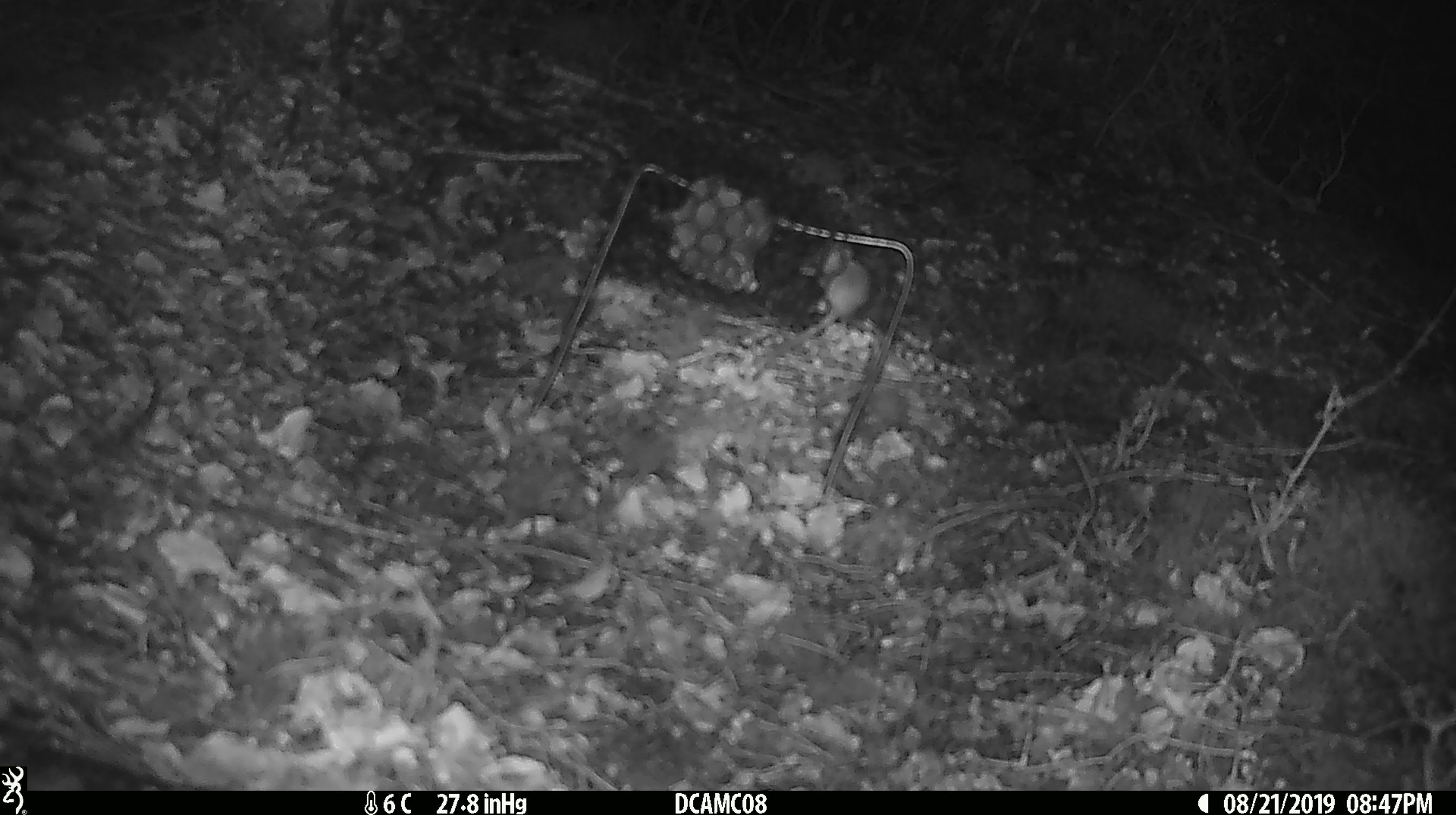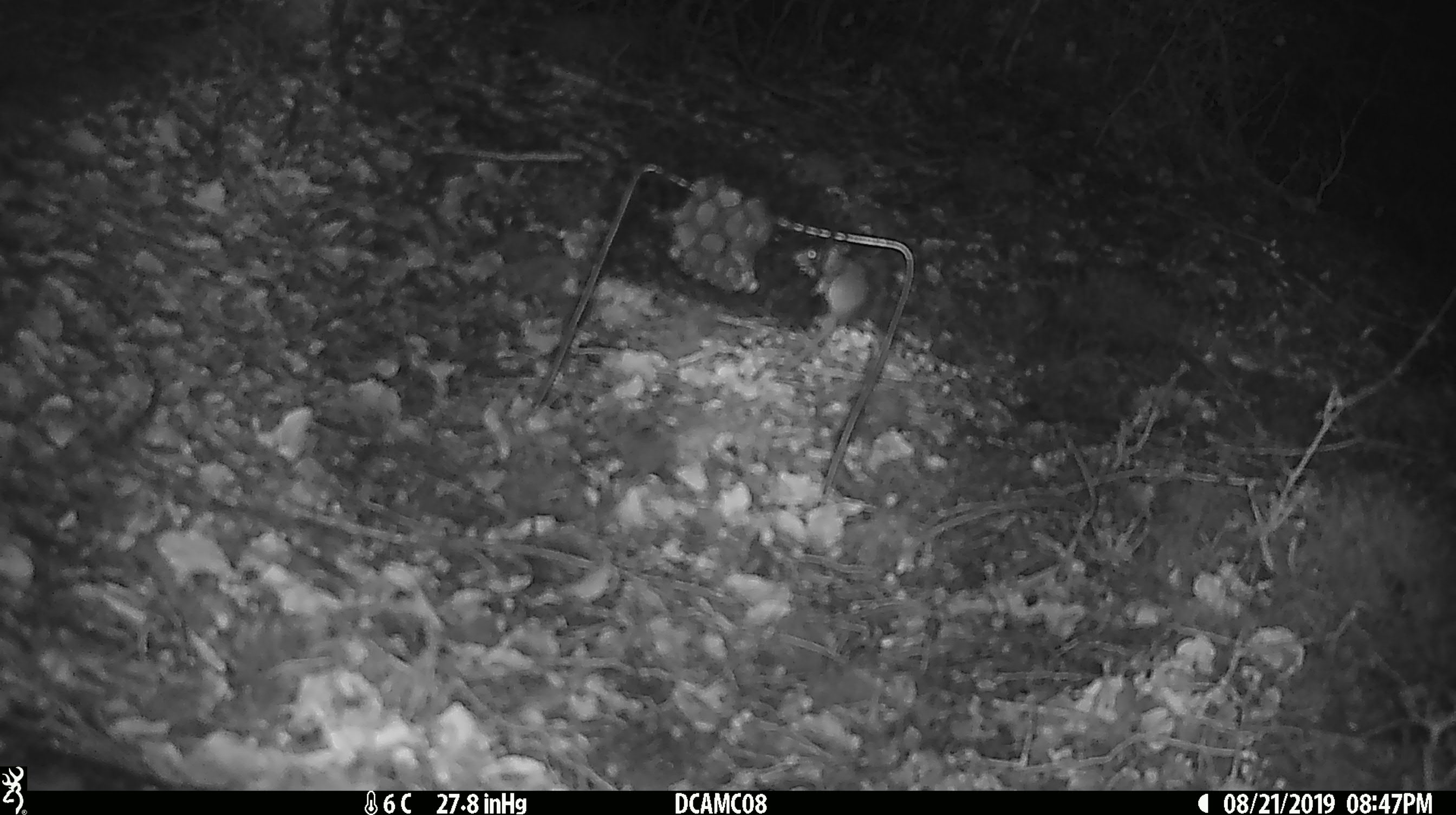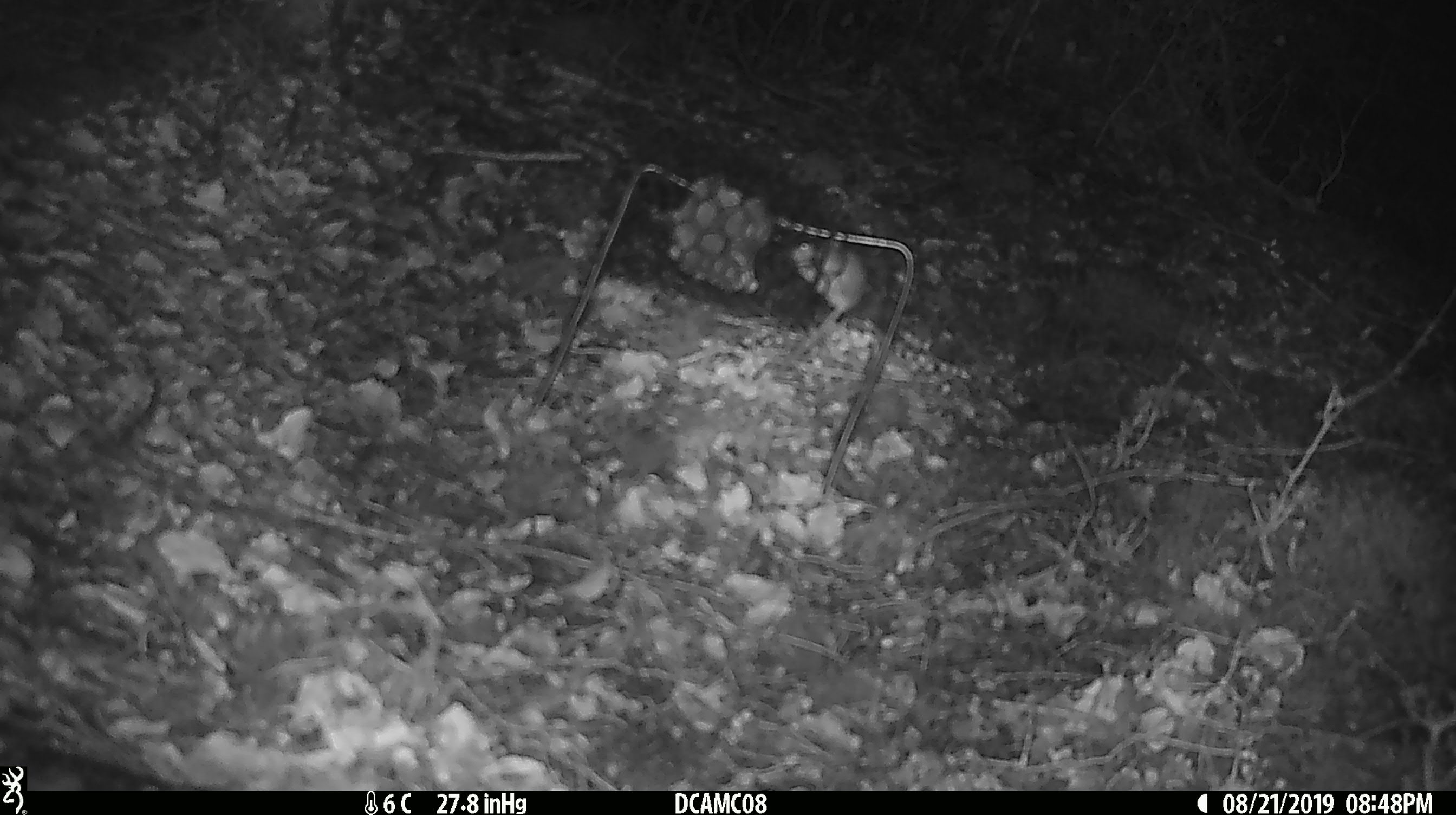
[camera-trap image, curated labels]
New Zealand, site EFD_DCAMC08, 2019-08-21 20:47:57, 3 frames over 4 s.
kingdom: Animalia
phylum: Chordata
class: Mammalia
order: Rodentia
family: Muridae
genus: Mus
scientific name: Mus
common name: mouse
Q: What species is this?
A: Mouse (Mus).